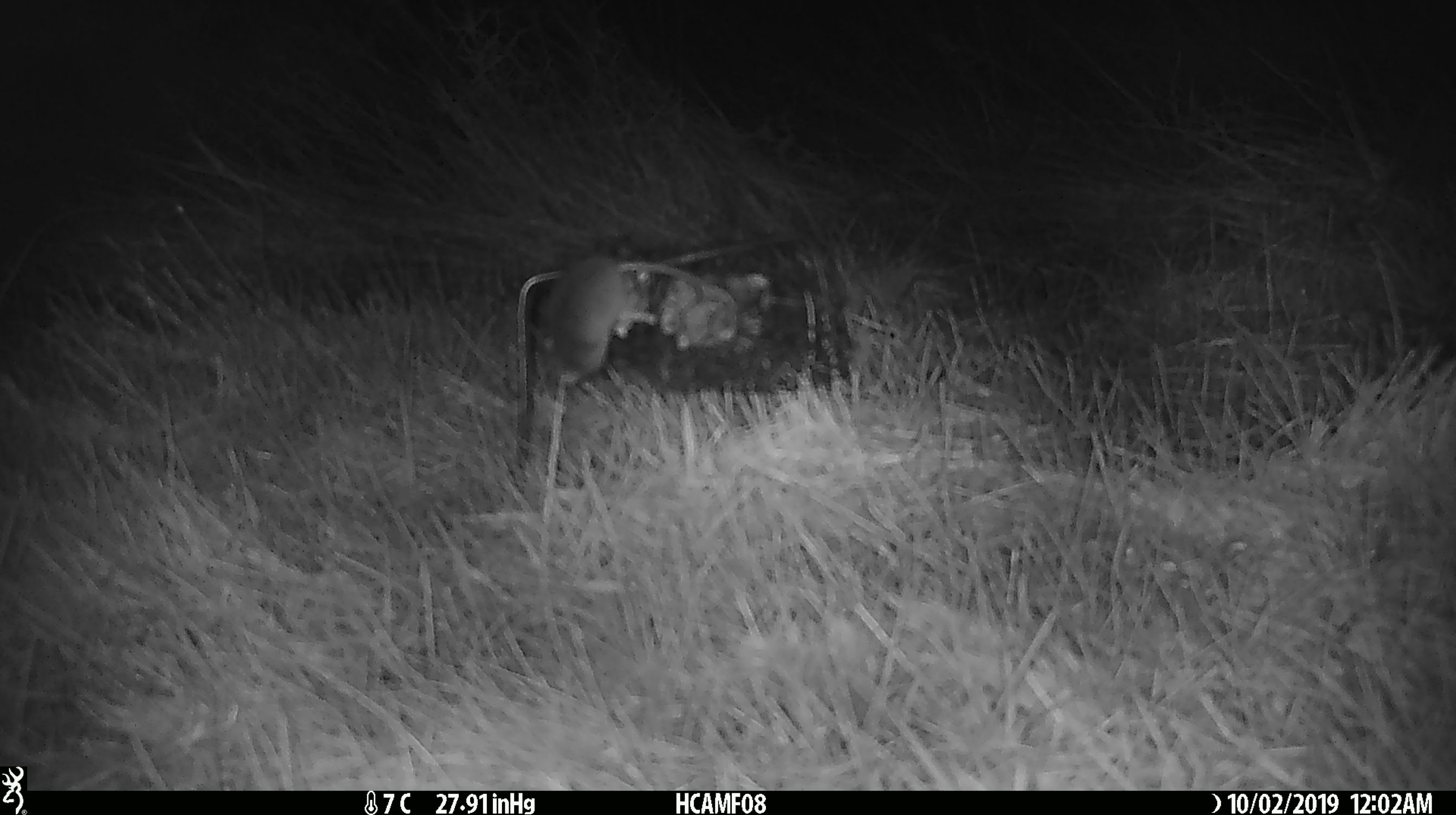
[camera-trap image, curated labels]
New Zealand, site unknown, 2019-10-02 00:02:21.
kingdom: Animalia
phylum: Chordata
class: Mammalia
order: Rodentia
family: Muridae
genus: Mus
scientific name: Mus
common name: mouse